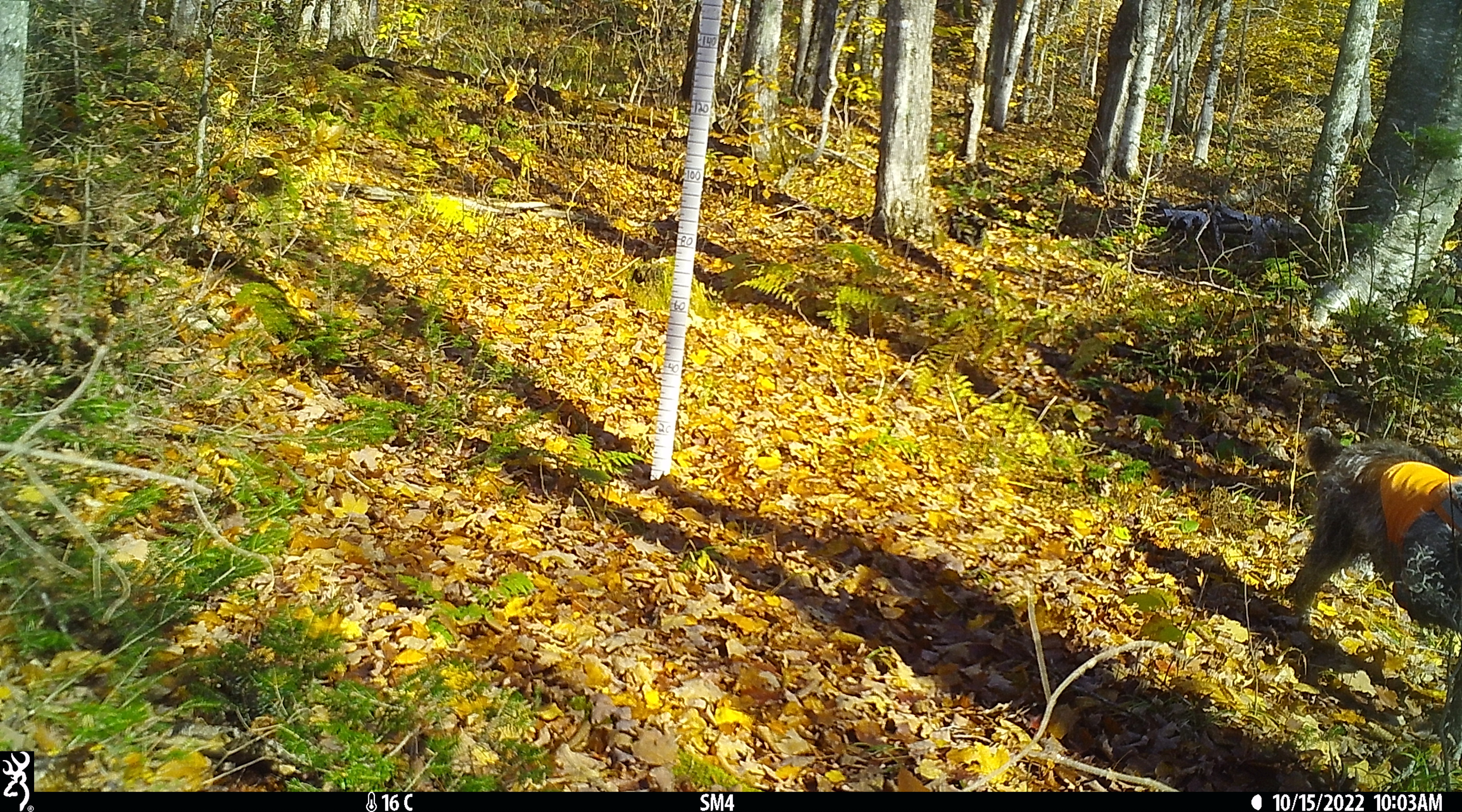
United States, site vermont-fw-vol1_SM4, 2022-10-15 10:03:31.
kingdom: Animalia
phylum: Chordata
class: Mammalia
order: Carnivora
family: Canidae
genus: Canis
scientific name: Canis familiaris familiaris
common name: domestic dog